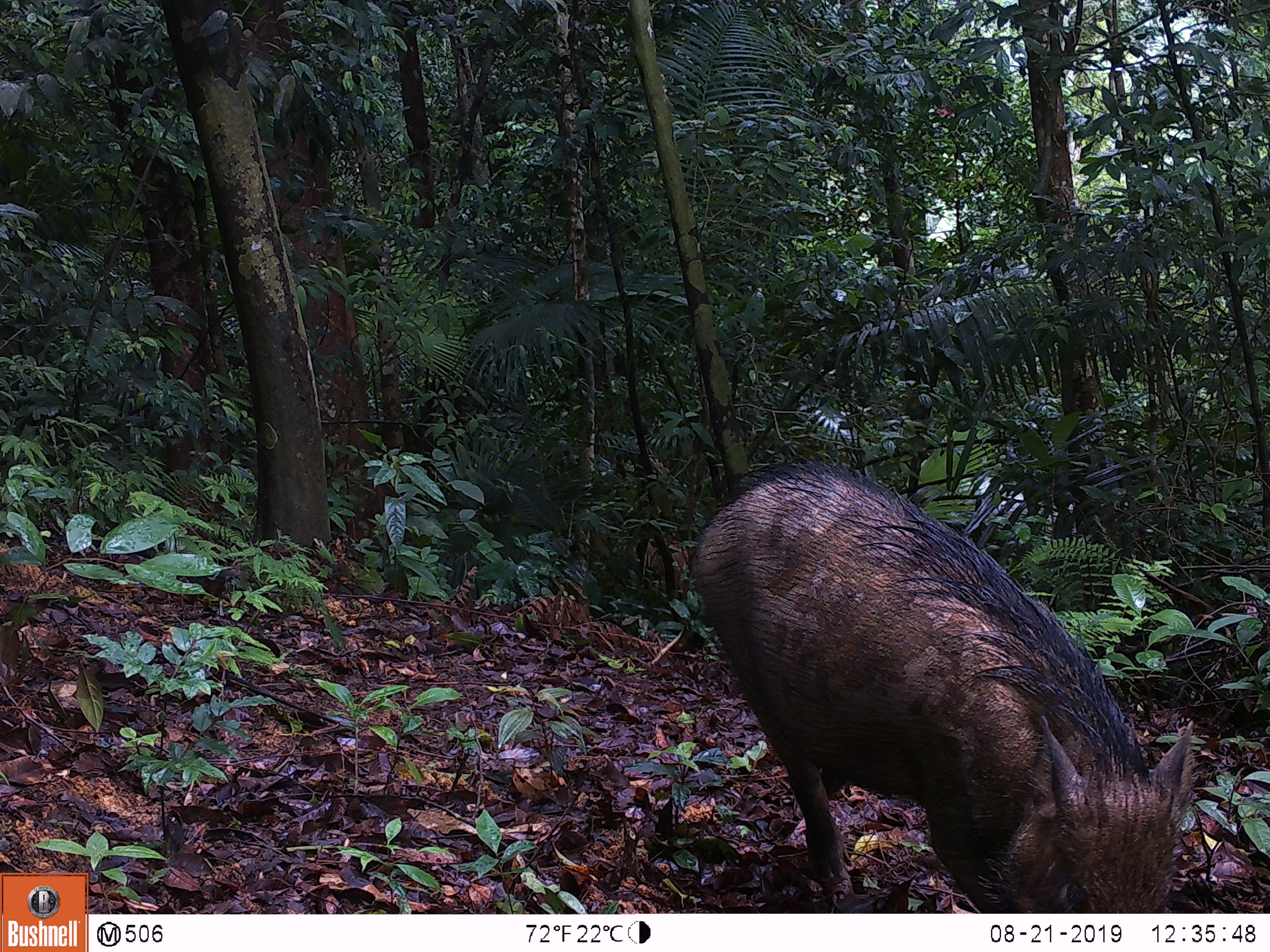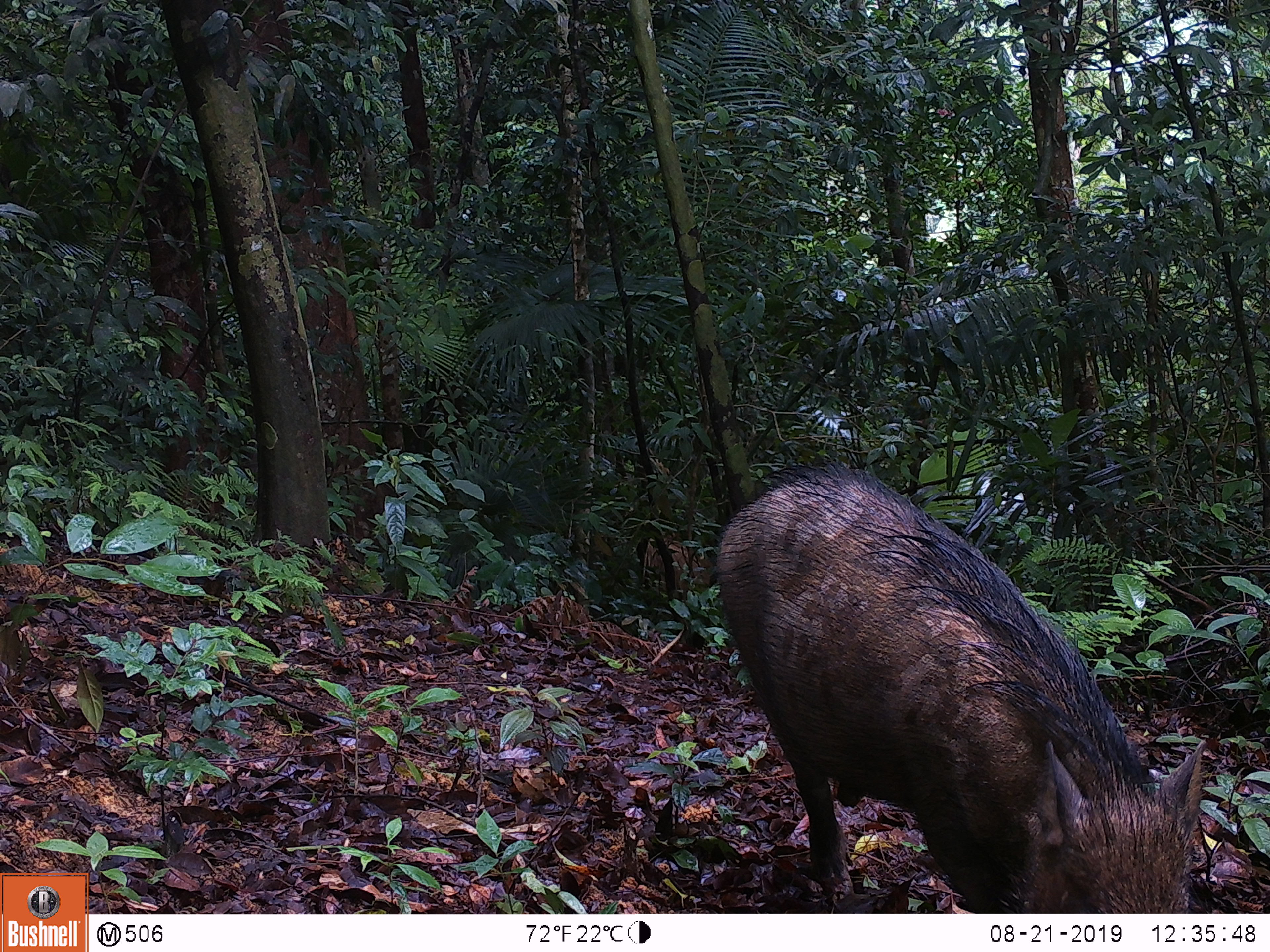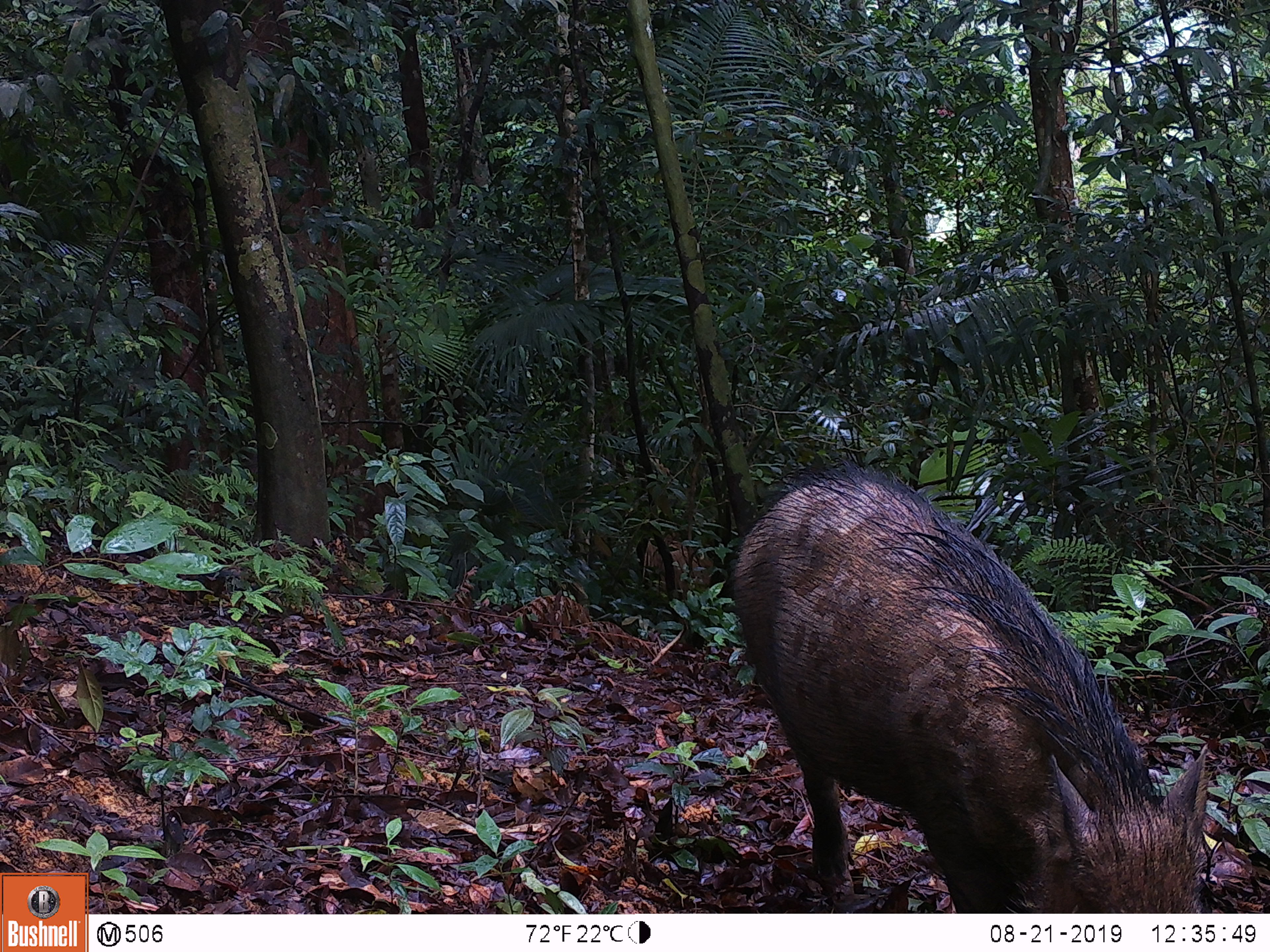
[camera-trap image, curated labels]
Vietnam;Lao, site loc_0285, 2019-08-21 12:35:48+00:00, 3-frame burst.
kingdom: Animalia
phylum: Chordata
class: Mammalia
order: Artiodactyla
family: Suidae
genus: Sus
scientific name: Sus scrofa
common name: eurasian wild pig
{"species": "eurasian wild pig (Sus scrofa)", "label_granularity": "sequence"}